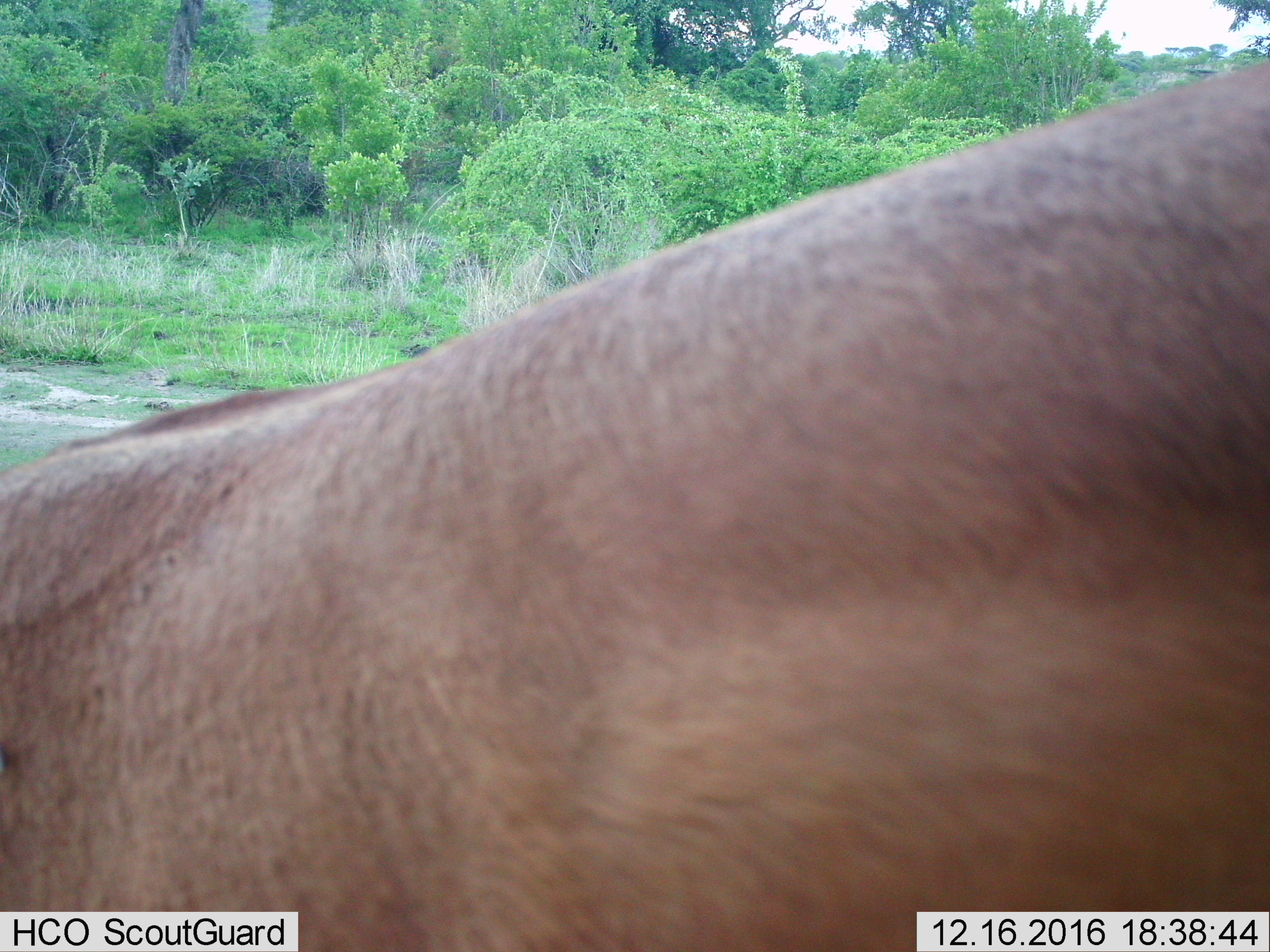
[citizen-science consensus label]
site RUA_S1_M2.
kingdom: Animalia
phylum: Chordata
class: Mammalia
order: Artiodactyla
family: Bovidae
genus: Aepyceros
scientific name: Aepyceros melampus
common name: impala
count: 1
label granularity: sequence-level